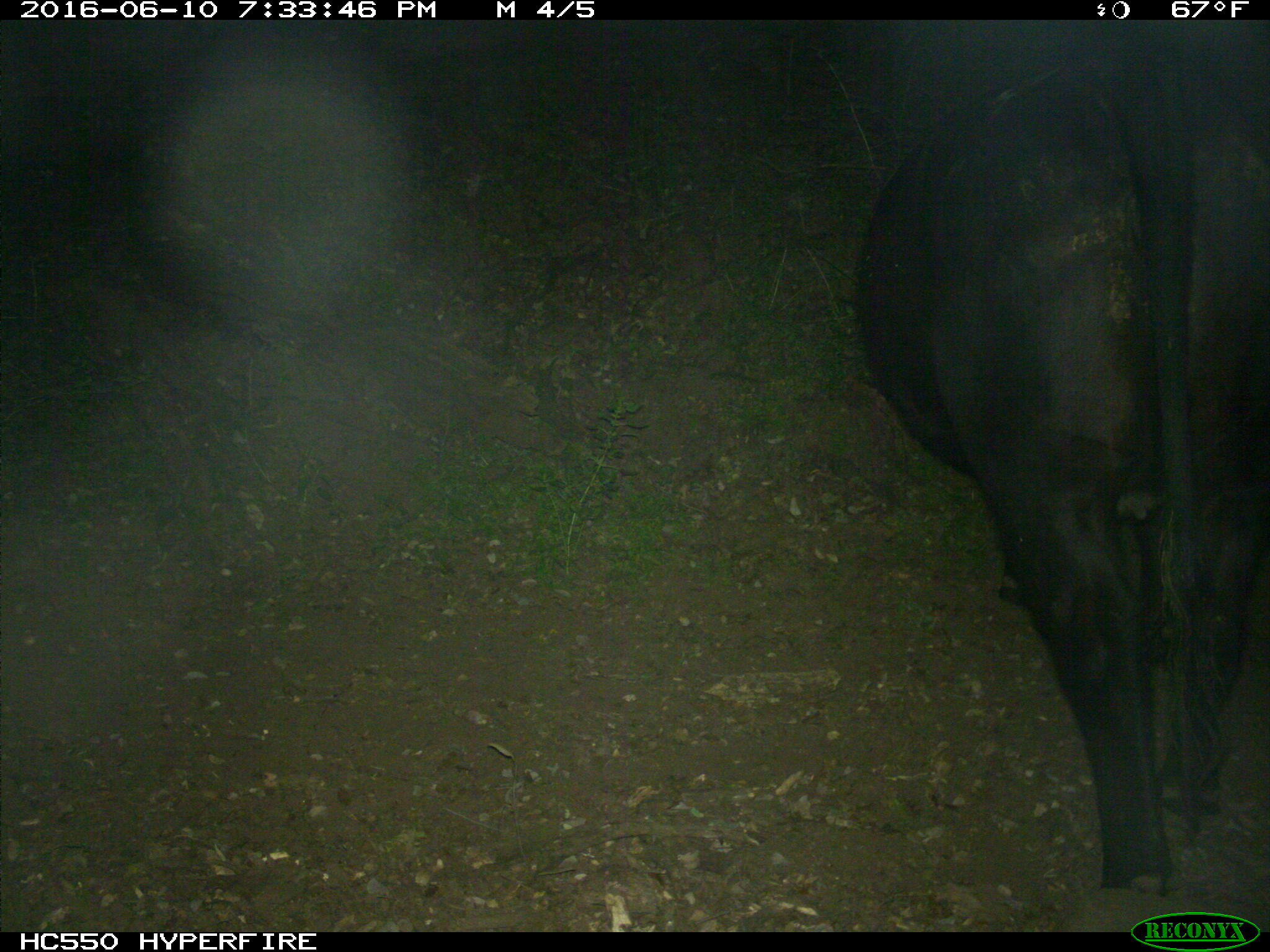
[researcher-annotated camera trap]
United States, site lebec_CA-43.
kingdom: Animalia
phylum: Chordata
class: Mammalia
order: Artiodactyla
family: Bovidae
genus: Bos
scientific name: Bos taurus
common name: domestic cow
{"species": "Bos taurus (domestic cow)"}